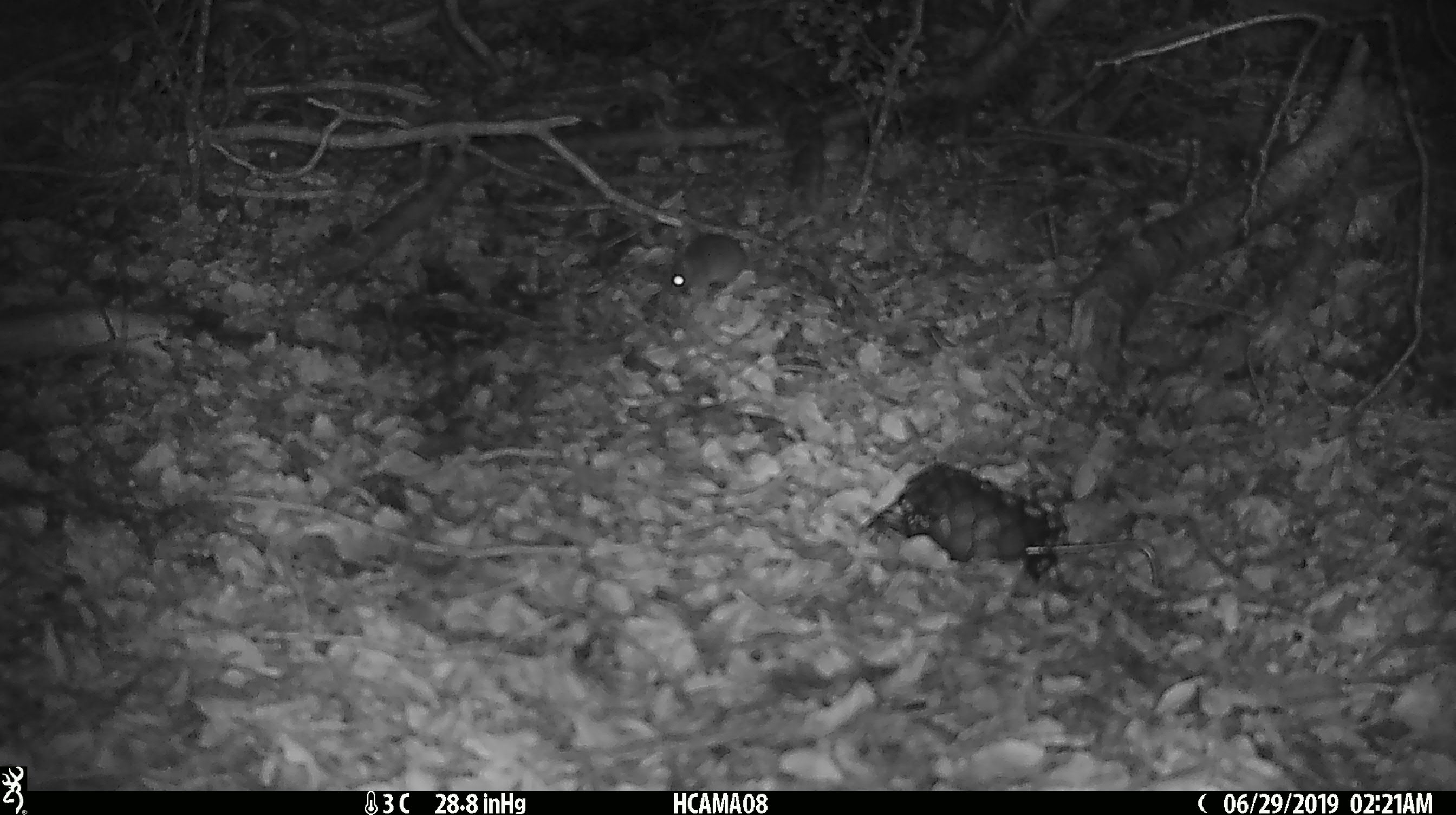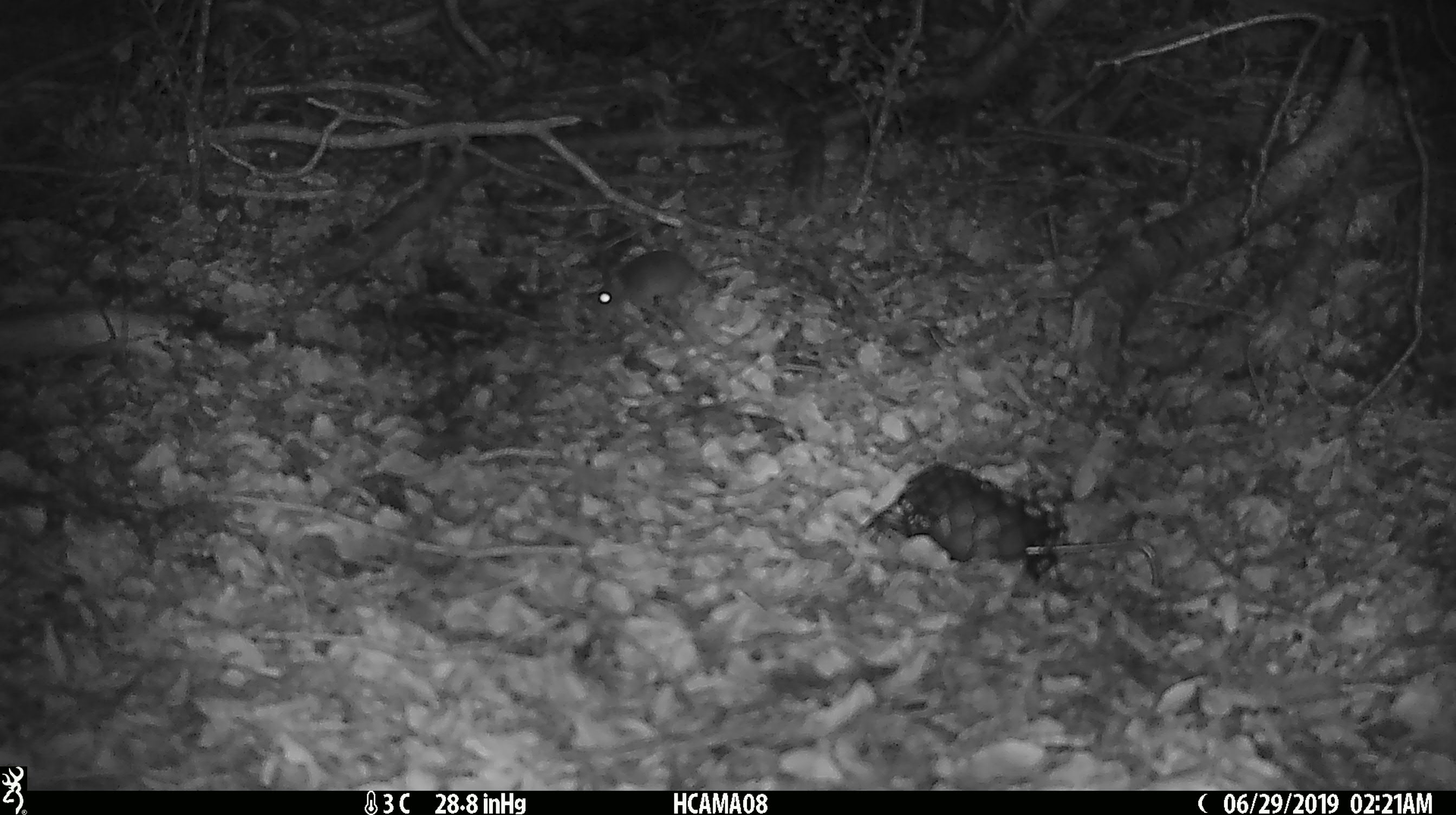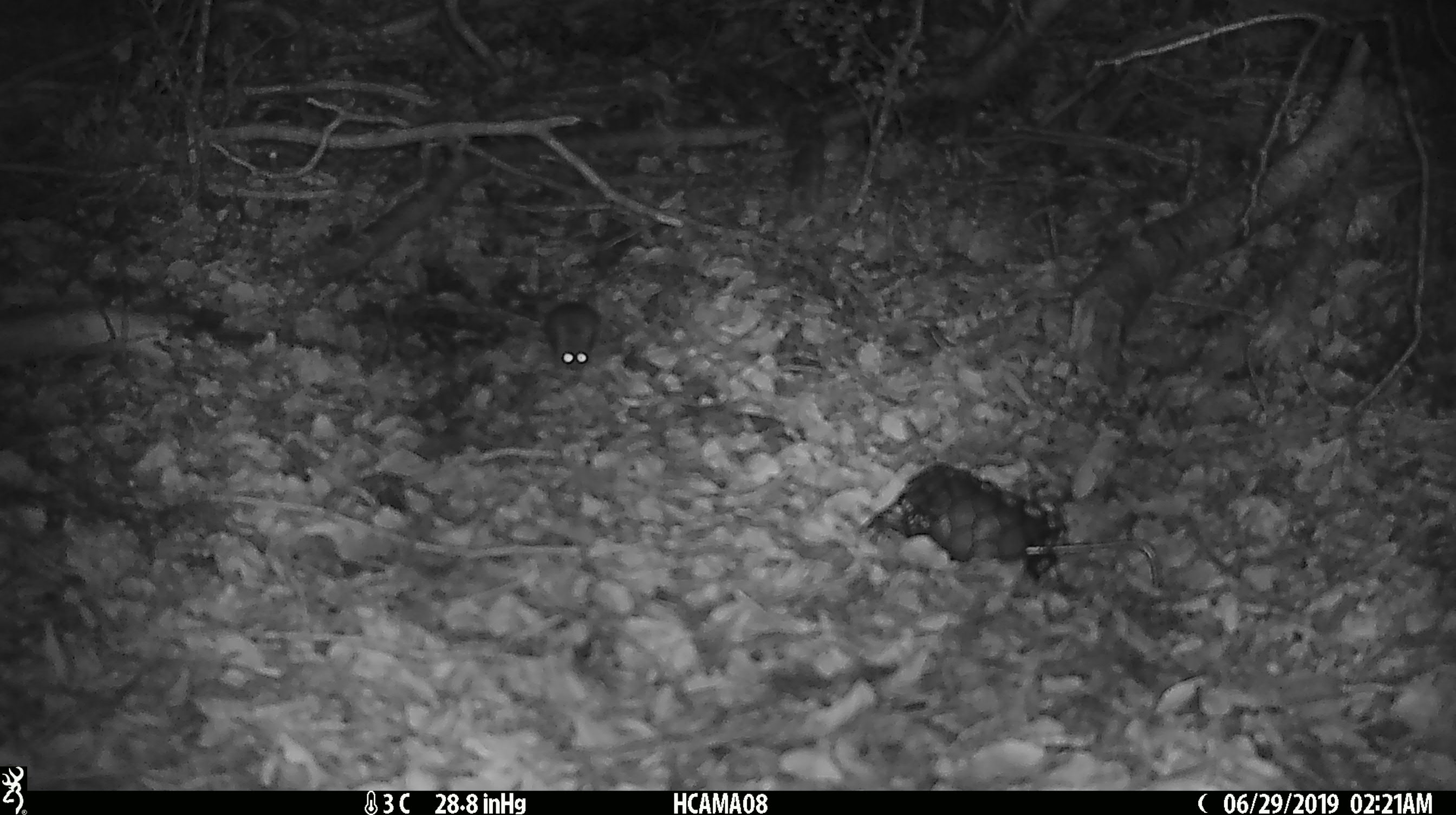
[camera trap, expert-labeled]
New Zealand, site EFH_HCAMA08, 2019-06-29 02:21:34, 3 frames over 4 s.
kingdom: Animalia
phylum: Chordata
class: Mammalia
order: Rodentia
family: Muridae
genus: Mus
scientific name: Mus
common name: mouse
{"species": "mouse (Mus)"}